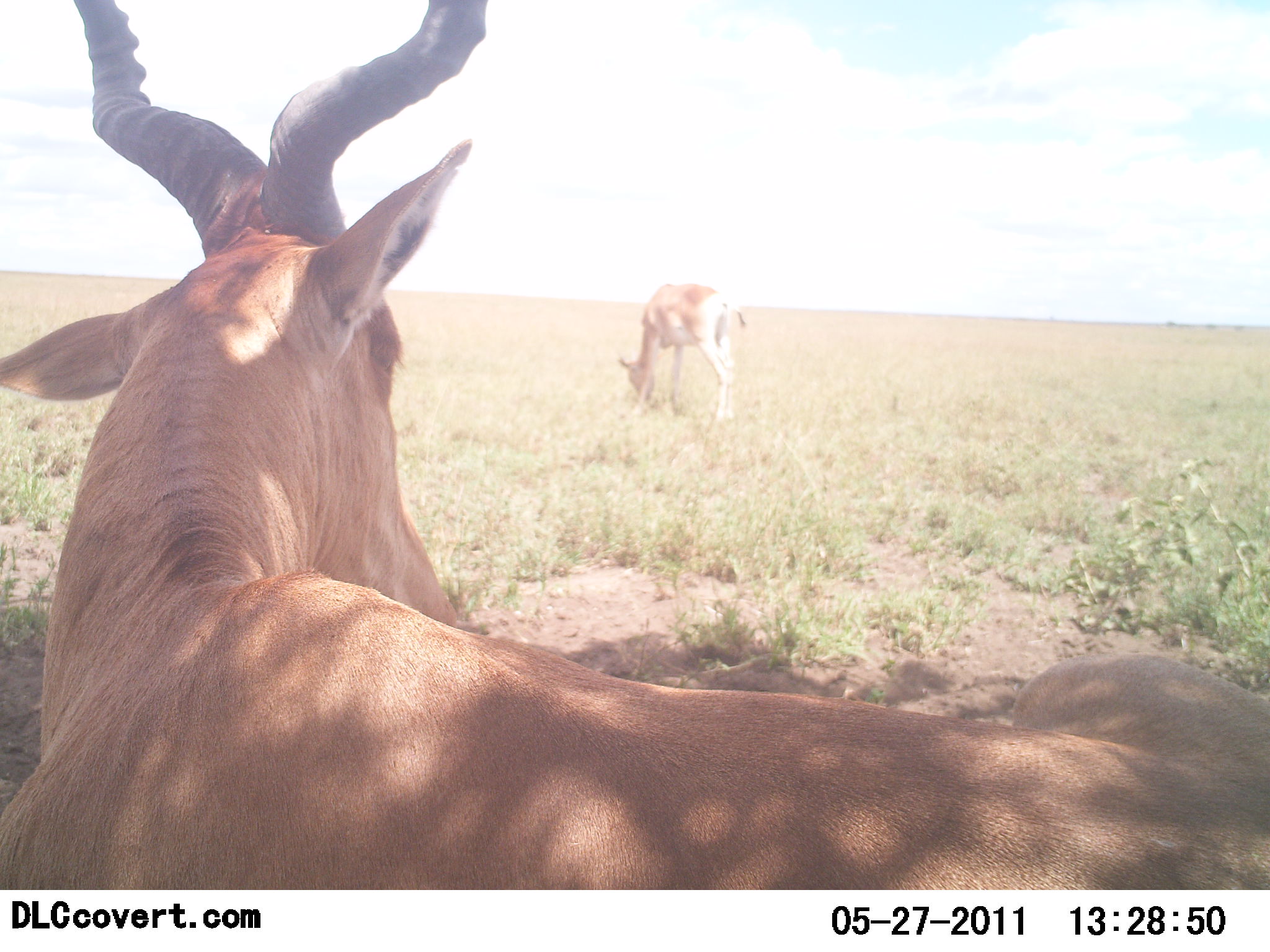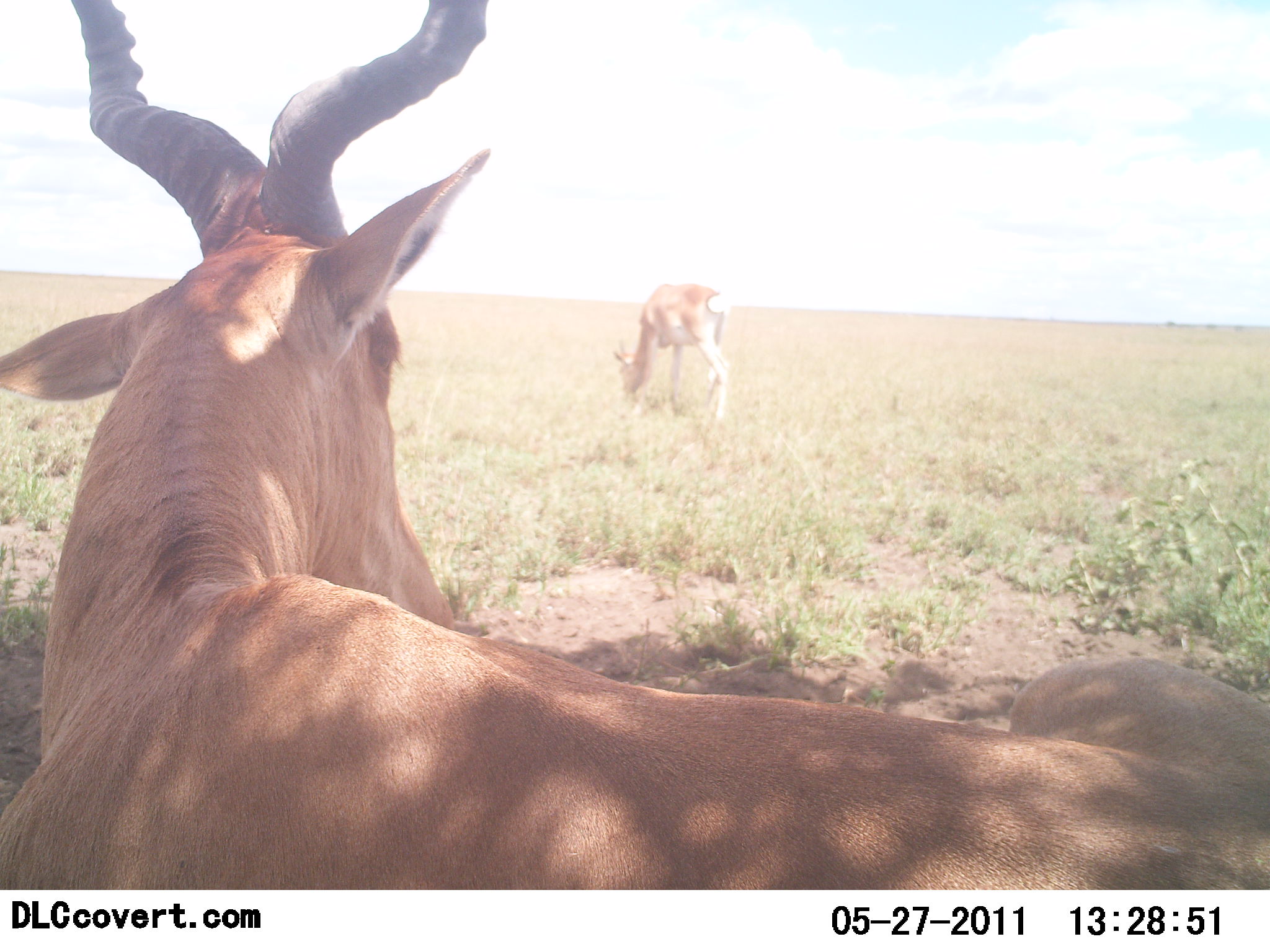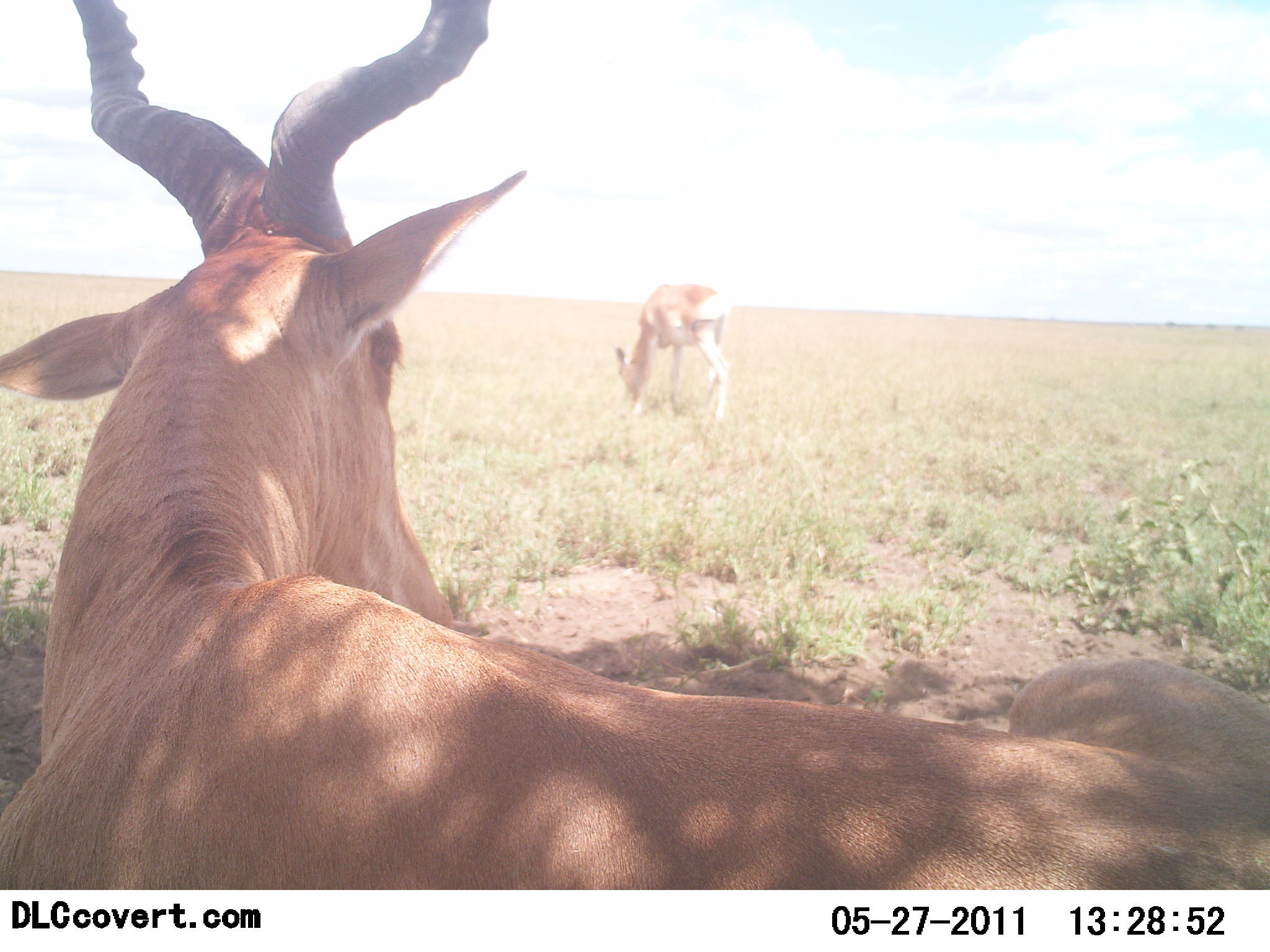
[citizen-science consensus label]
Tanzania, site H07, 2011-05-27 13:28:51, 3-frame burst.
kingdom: Animalia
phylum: Chordata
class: Mammalia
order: Artiodactyla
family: Bovidae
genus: Alcelaphus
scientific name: Alcelaphus buselaphus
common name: hartebeest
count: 2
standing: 33%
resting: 83%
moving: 0%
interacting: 0%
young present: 17%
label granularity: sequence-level